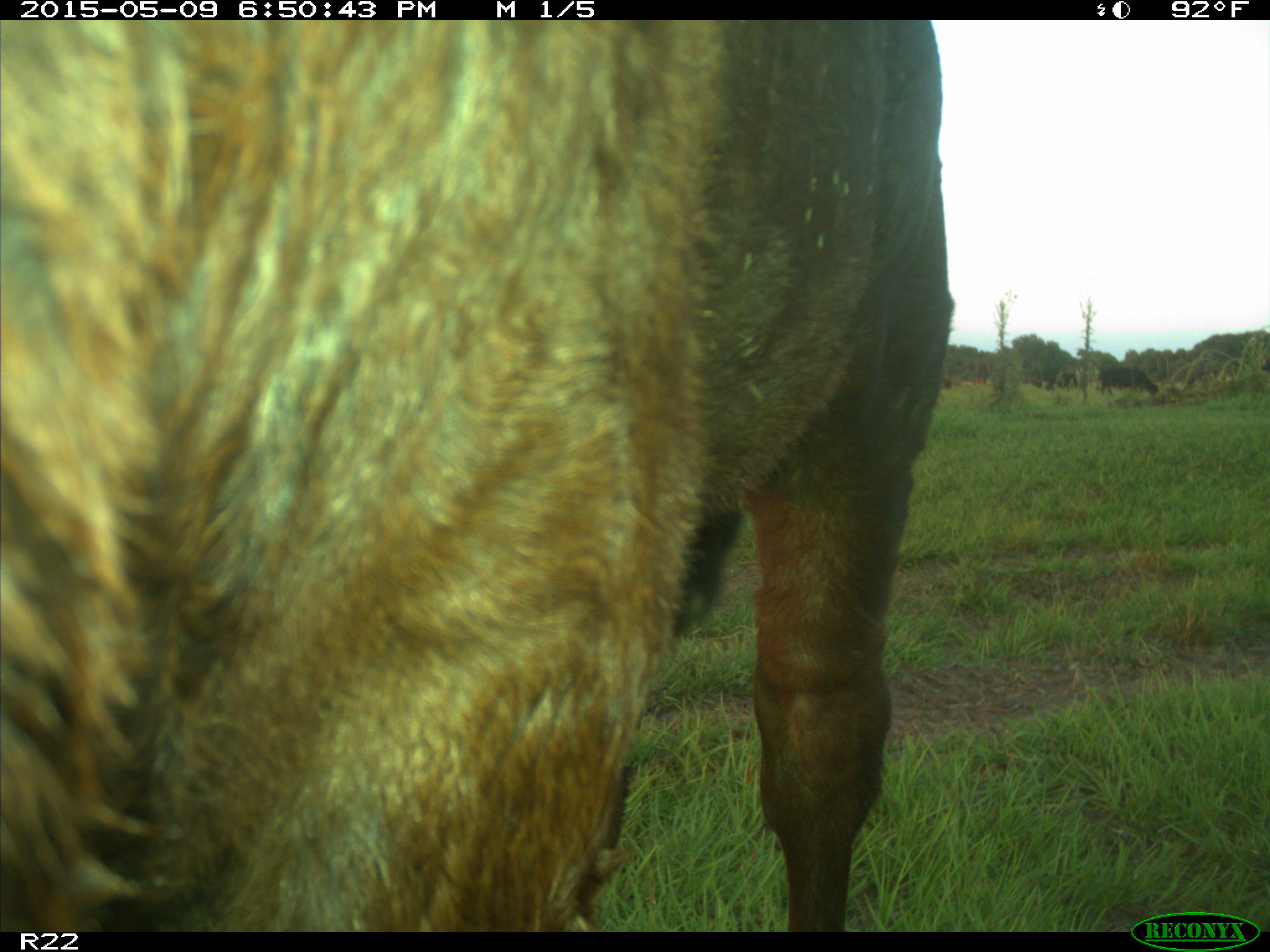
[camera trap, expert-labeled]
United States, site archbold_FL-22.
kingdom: Animalia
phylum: Chordata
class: Mammalia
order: Artiodactyla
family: Bovidae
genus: Bos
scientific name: Bos taurus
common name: domestic cow